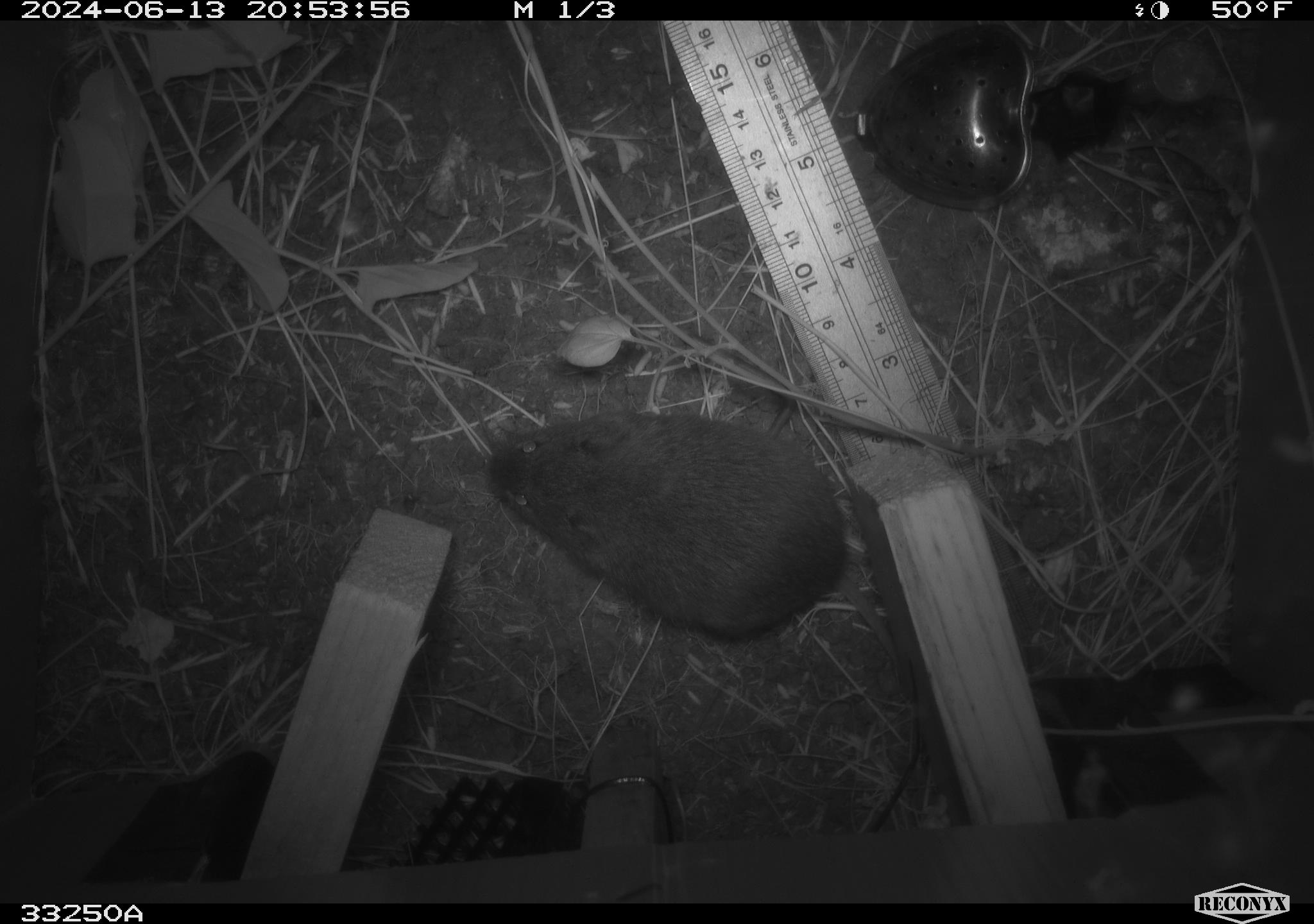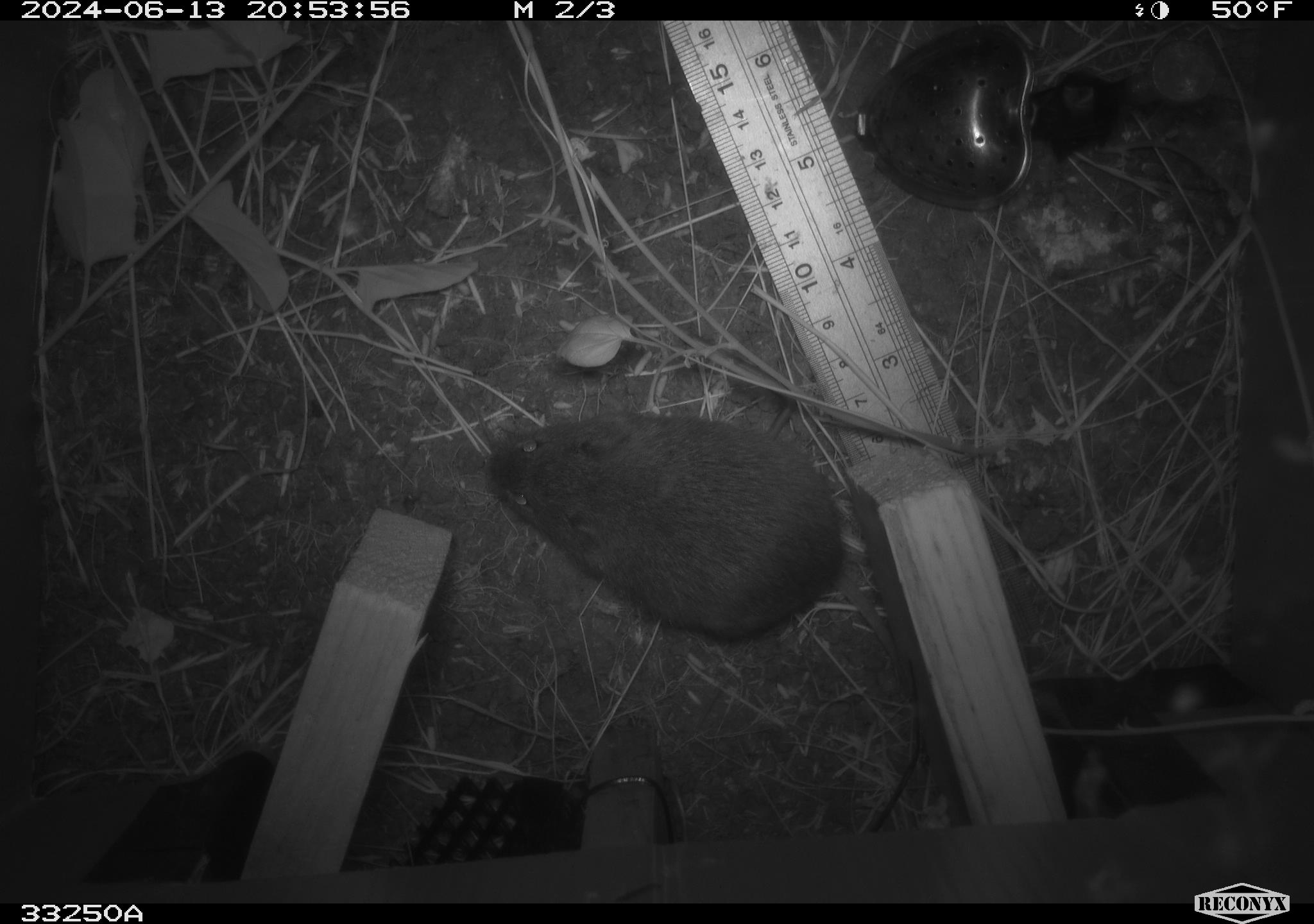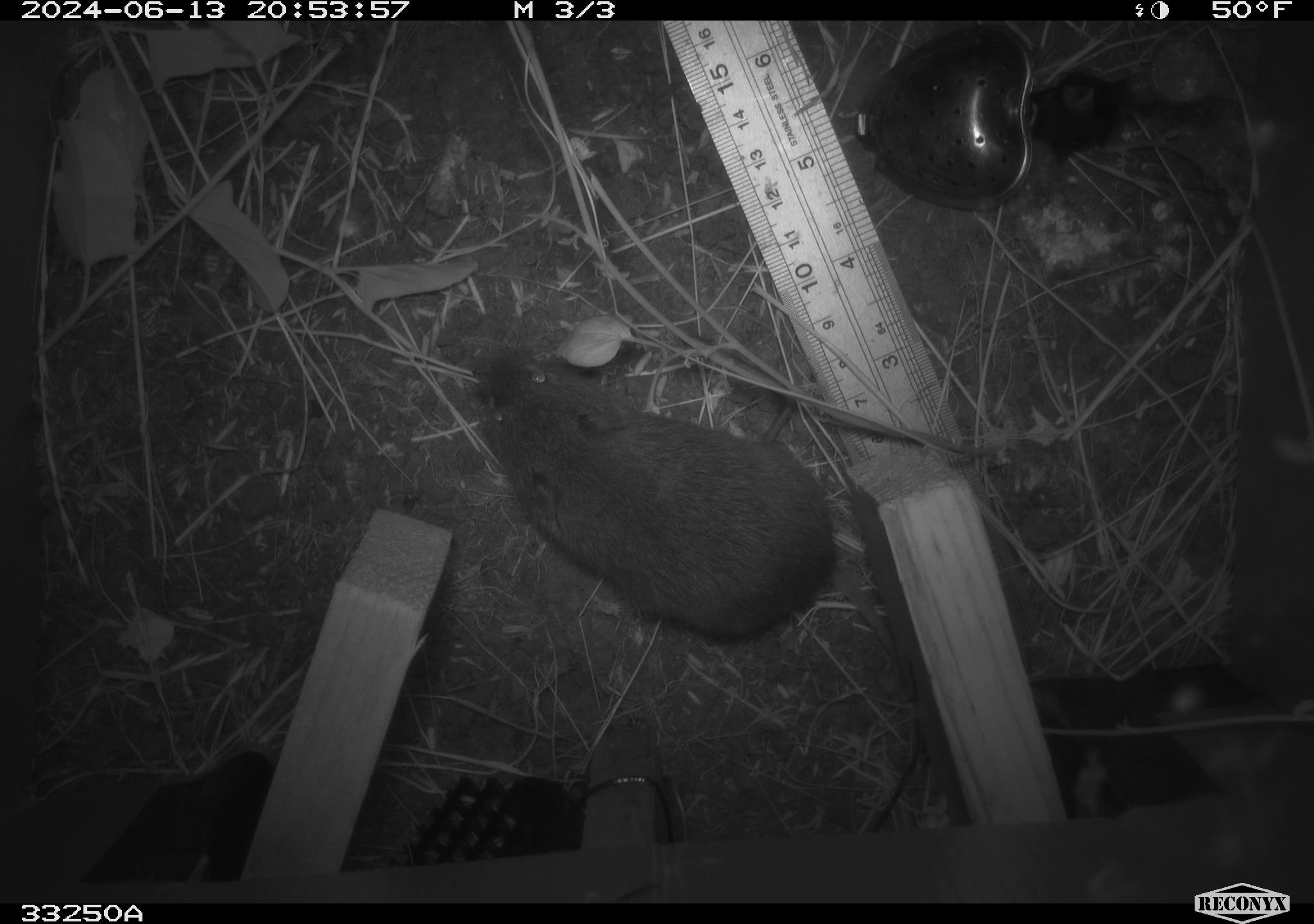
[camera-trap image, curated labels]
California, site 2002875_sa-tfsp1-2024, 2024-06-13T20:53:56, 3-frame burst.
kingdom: Animalia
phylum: Chordata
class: Mammalia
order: Rodentia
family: Cricetidae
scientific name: Arvicolinae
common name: voles, lemmings, and muskrats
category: arvicolinae subfamily